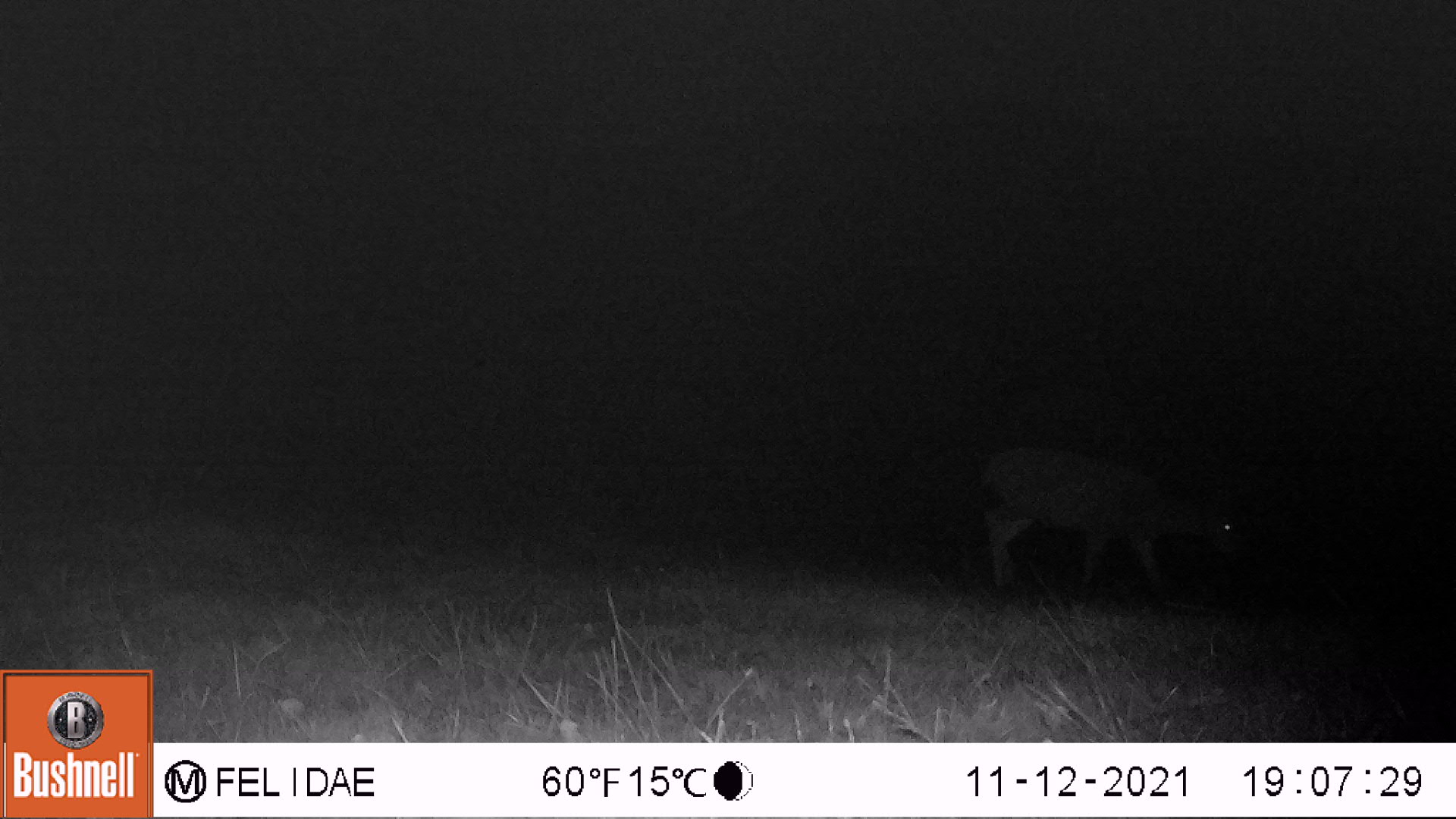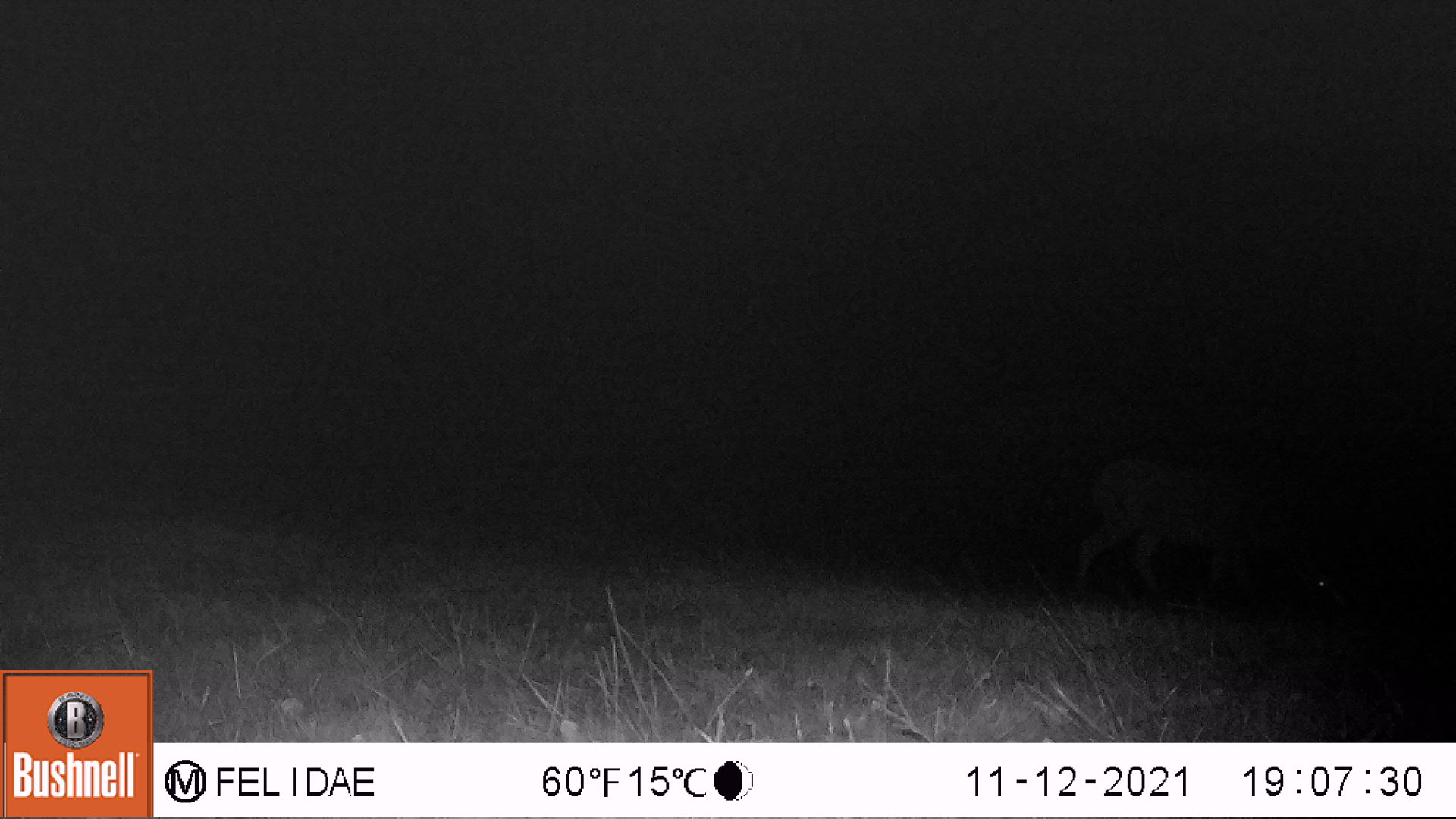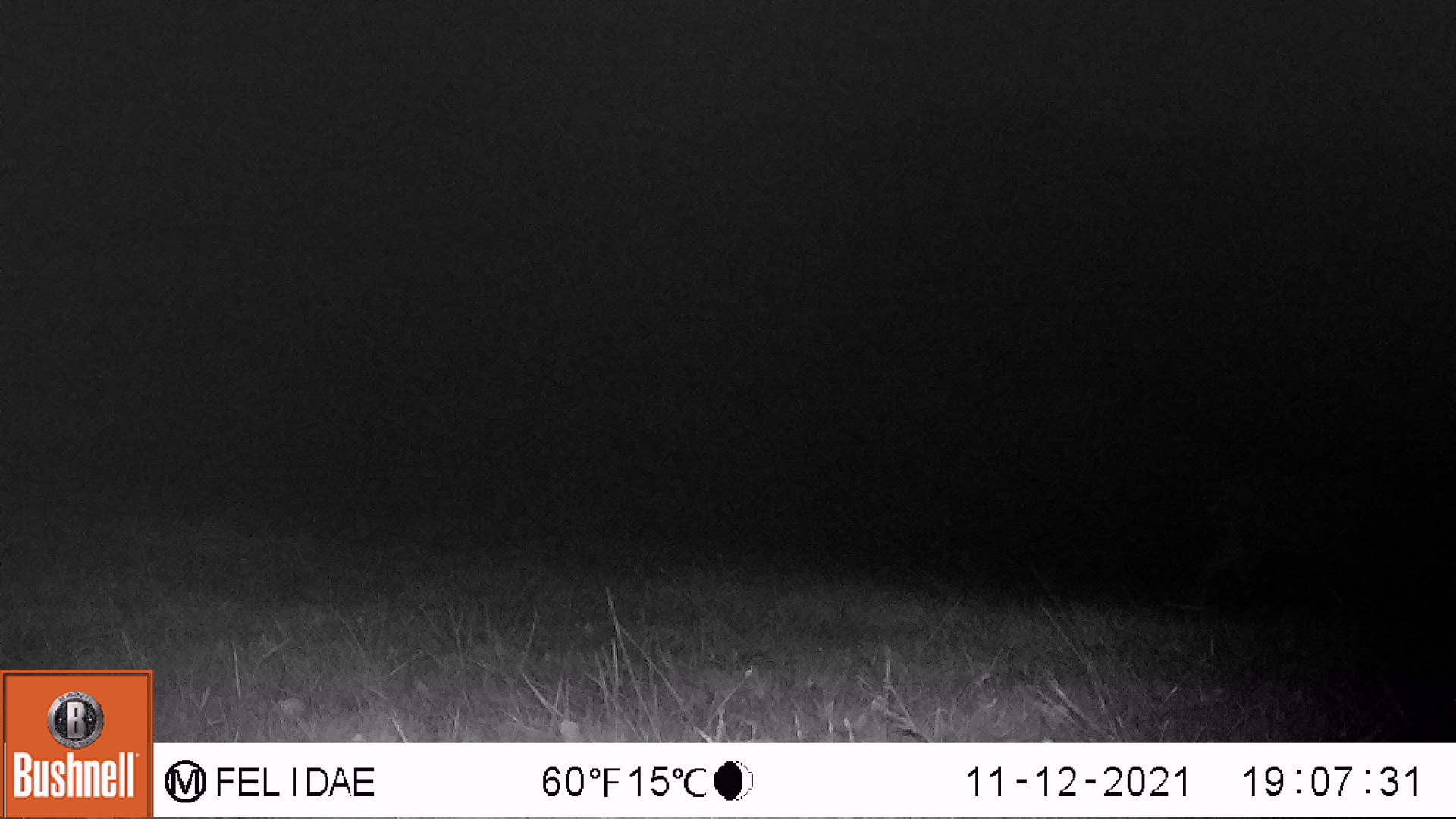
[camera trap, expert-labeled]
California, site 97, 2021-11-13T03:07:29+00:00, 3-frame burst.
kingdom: Animalia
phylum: Chordata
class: Mammalia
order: Artiodactyla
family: Cervidae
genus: Odocoileus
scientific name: Odocoileus hemionus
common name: mule deer